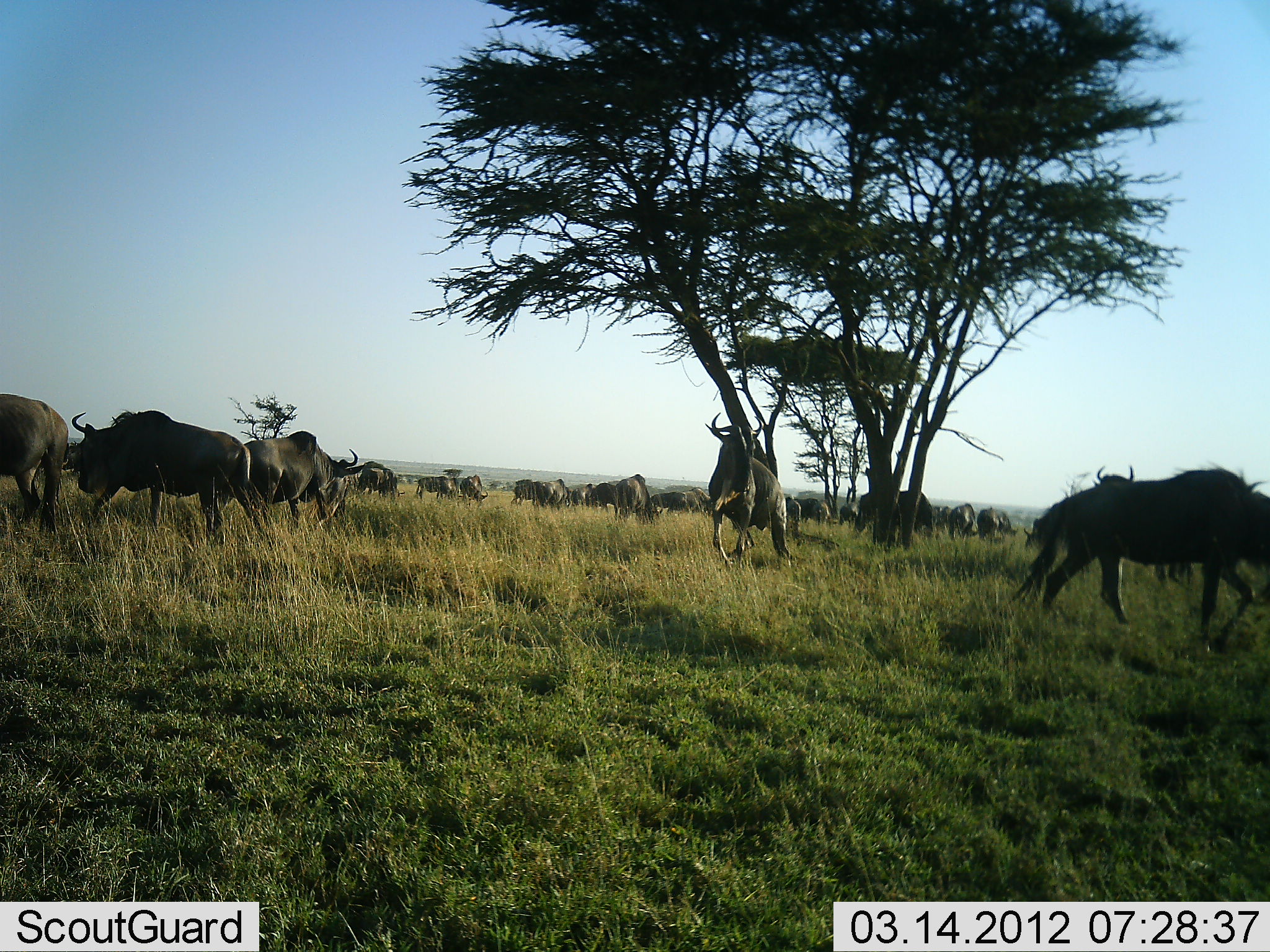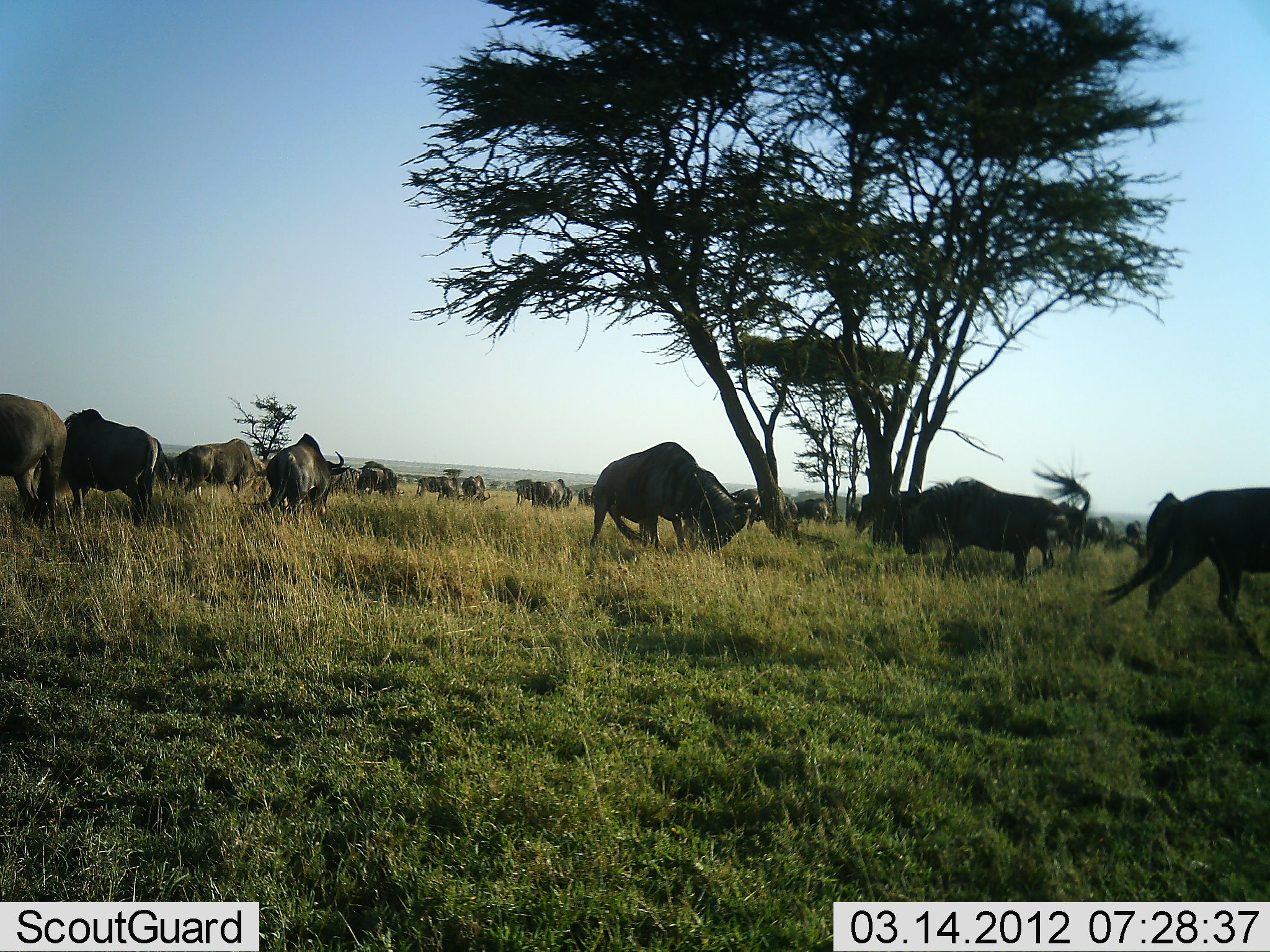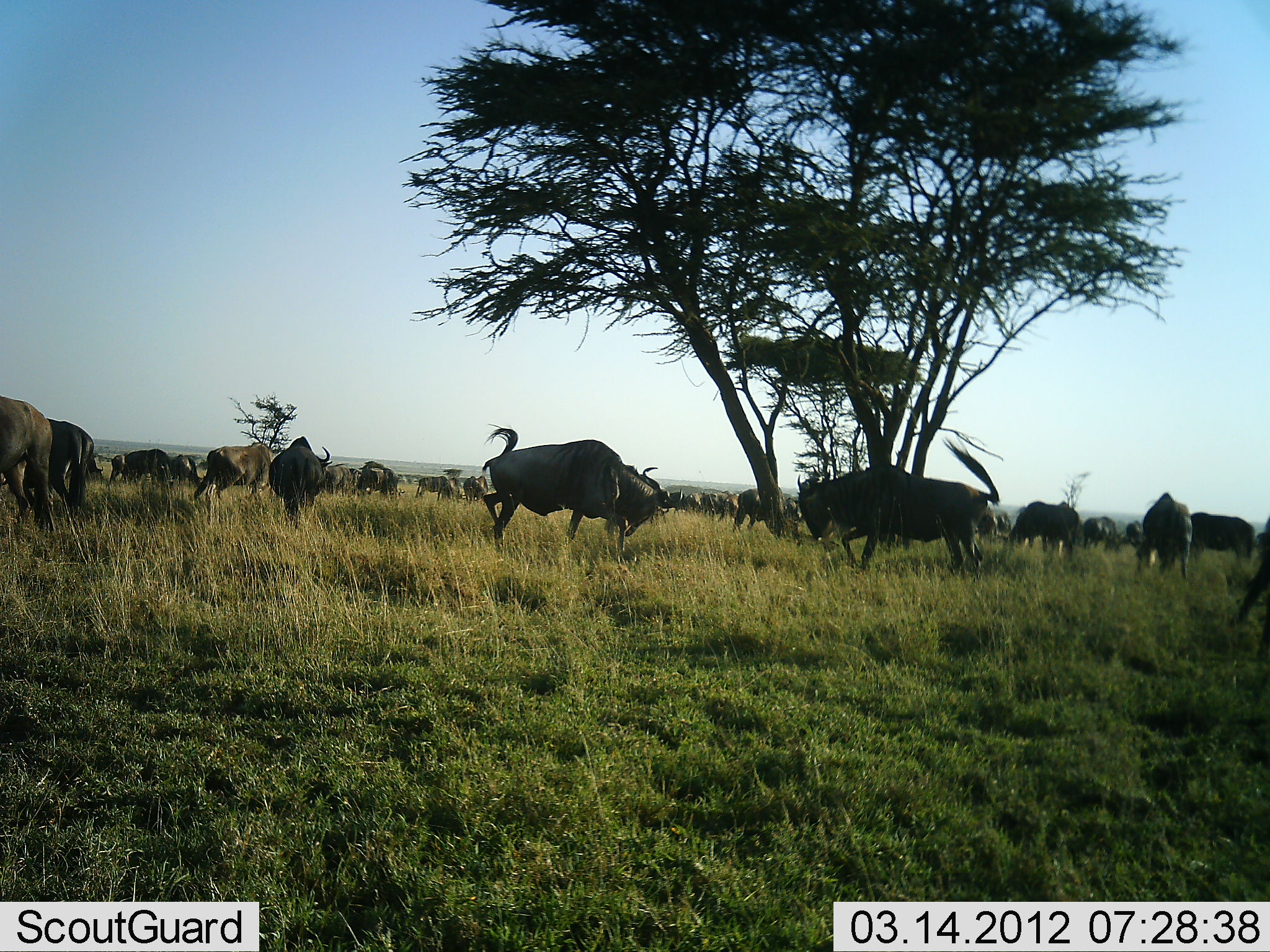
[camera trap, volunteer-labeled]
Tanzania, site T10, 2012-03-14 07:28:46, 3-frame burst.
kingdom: Animalia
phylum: Chordata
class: Mammalia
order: Artiodactyla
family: Bovidae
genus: Connochaetes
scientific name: Connochaetes taurinus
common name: blue wildebeest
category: wildebeest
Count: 11-50.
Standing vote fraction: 48%.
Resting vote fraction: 13%.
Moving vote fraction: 61%.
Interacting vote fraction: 61%.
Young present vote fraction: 0%.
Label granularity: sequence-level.